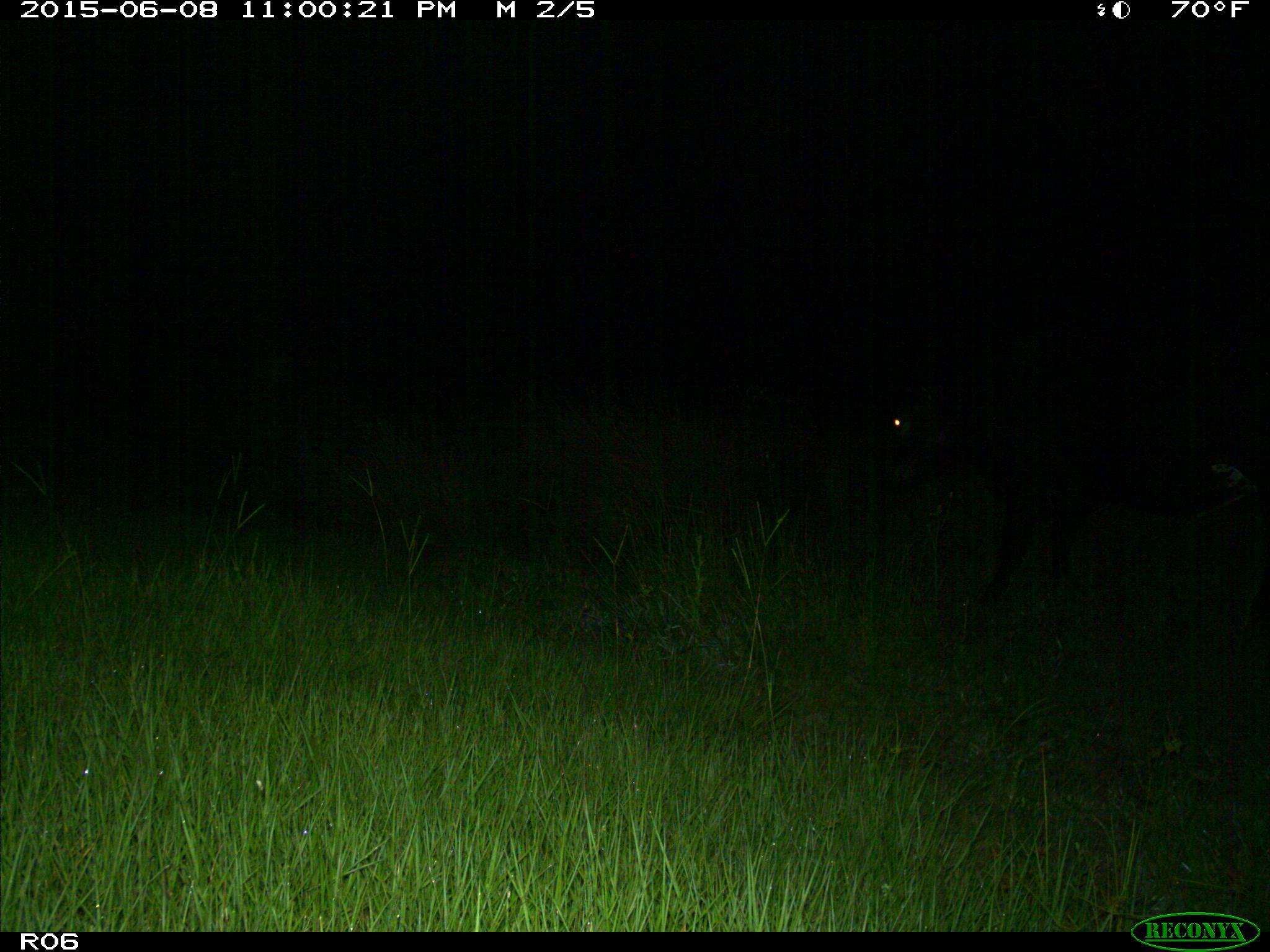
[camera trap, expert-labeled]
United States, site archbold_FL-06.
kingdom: Animalia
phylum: Chordata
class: Mammalia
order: Artiodactyla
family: Bovidae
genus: Bos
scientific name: Bos taurus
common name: domestic cow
Bos taurus (domestic cow).